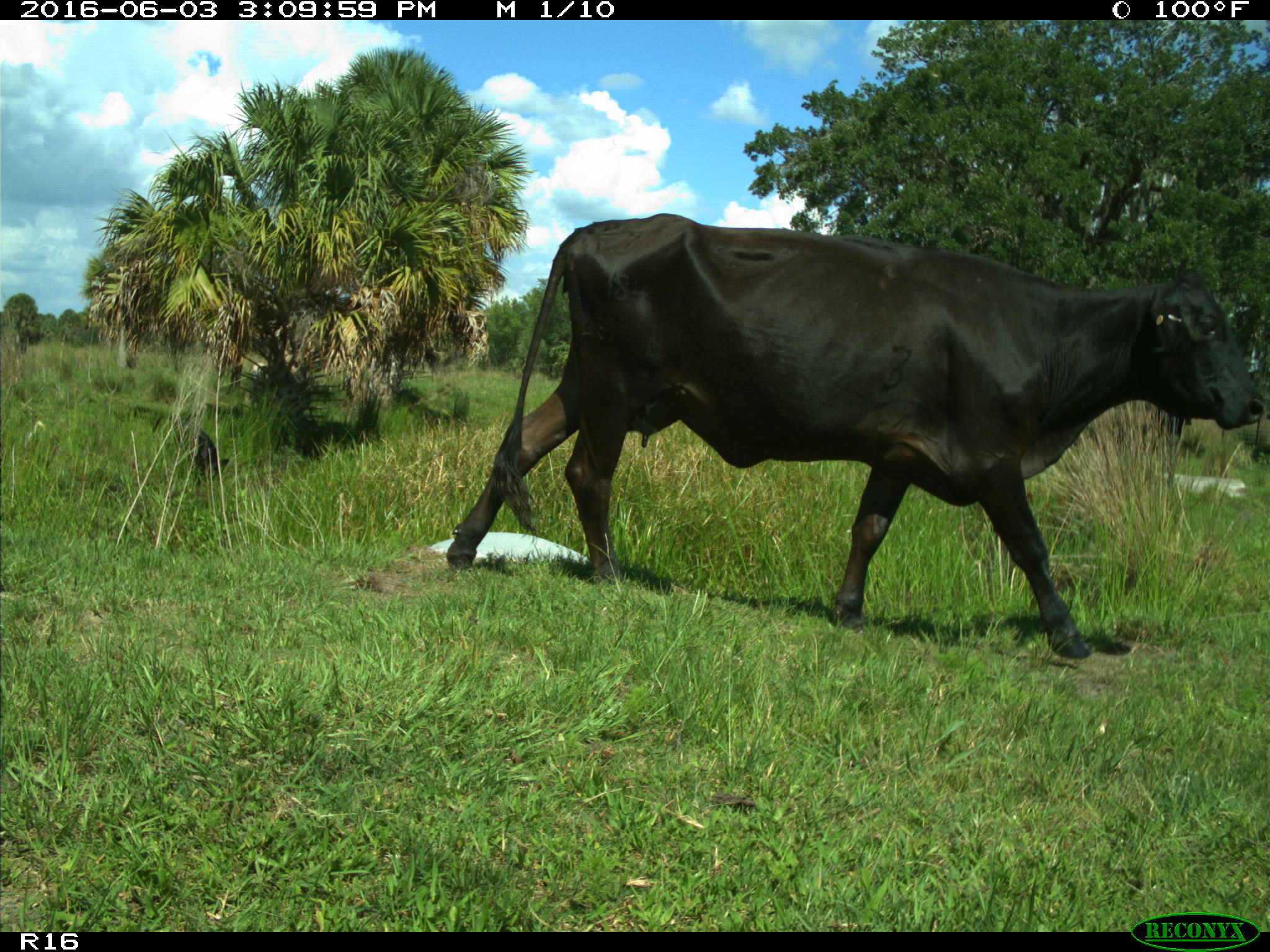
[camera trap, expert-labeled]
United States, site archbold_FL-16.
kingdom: Animalia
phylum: Chordata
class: Mammalia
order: Artiodactyla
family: Bovidae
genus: Bos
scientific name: Bos taurus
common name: domestic cow